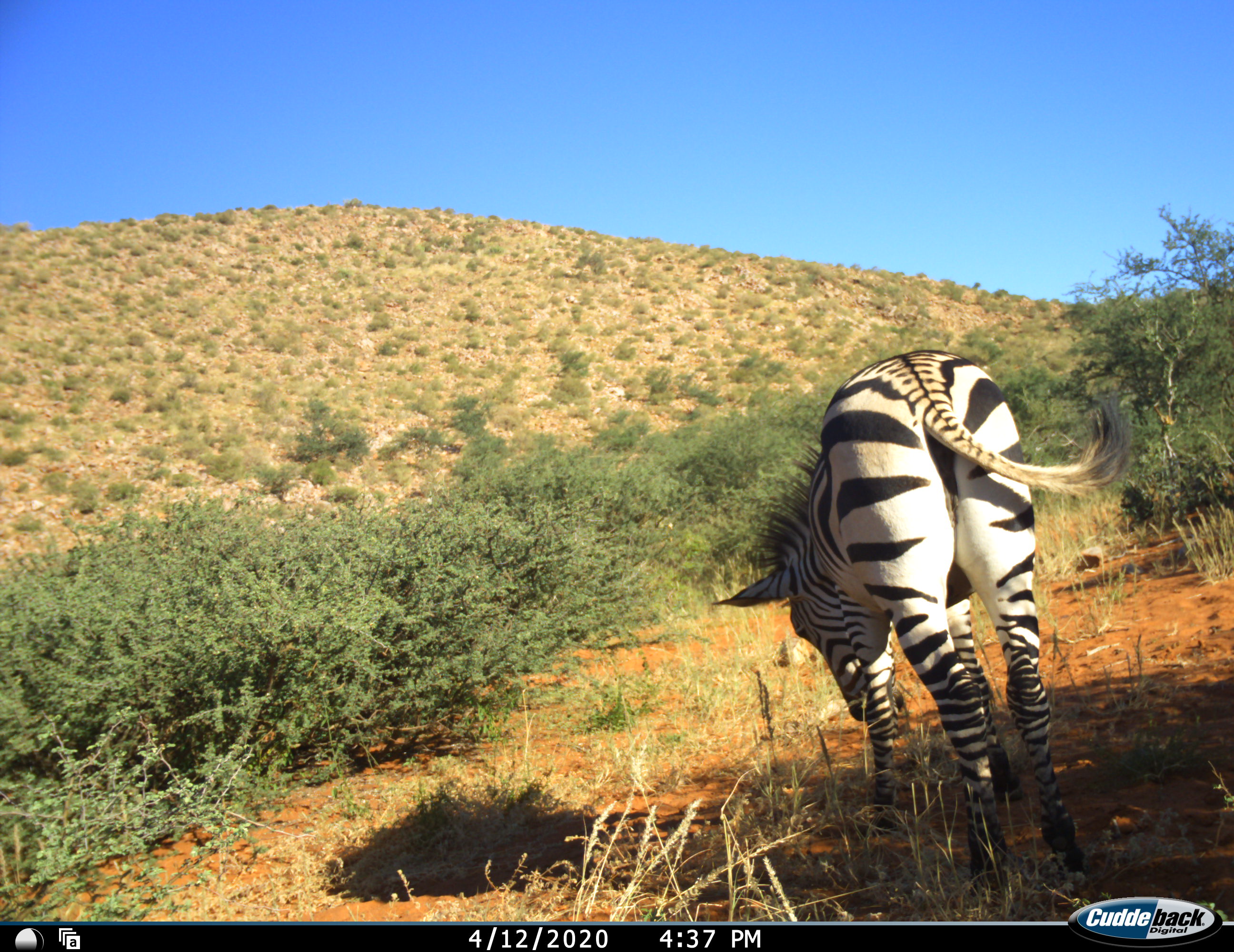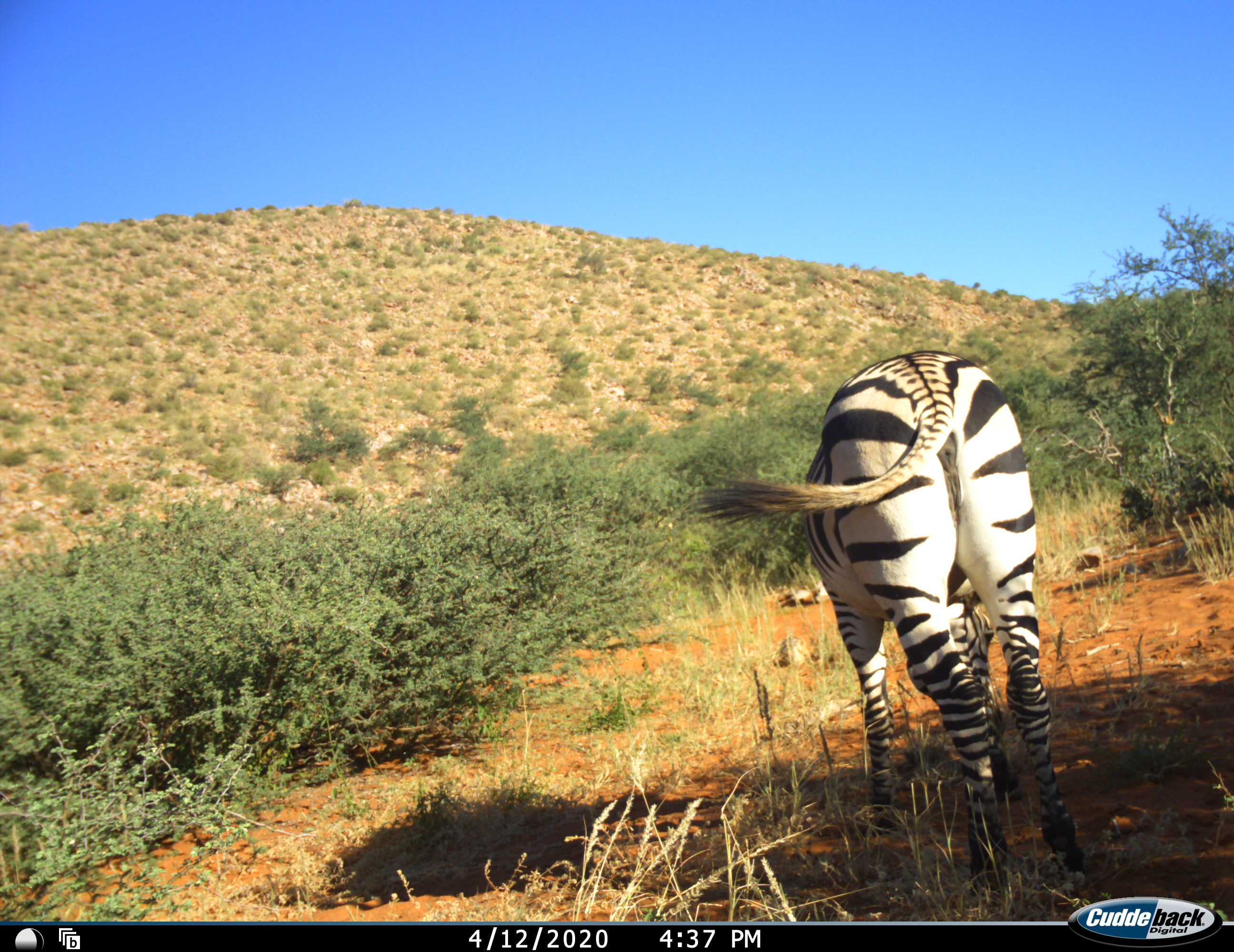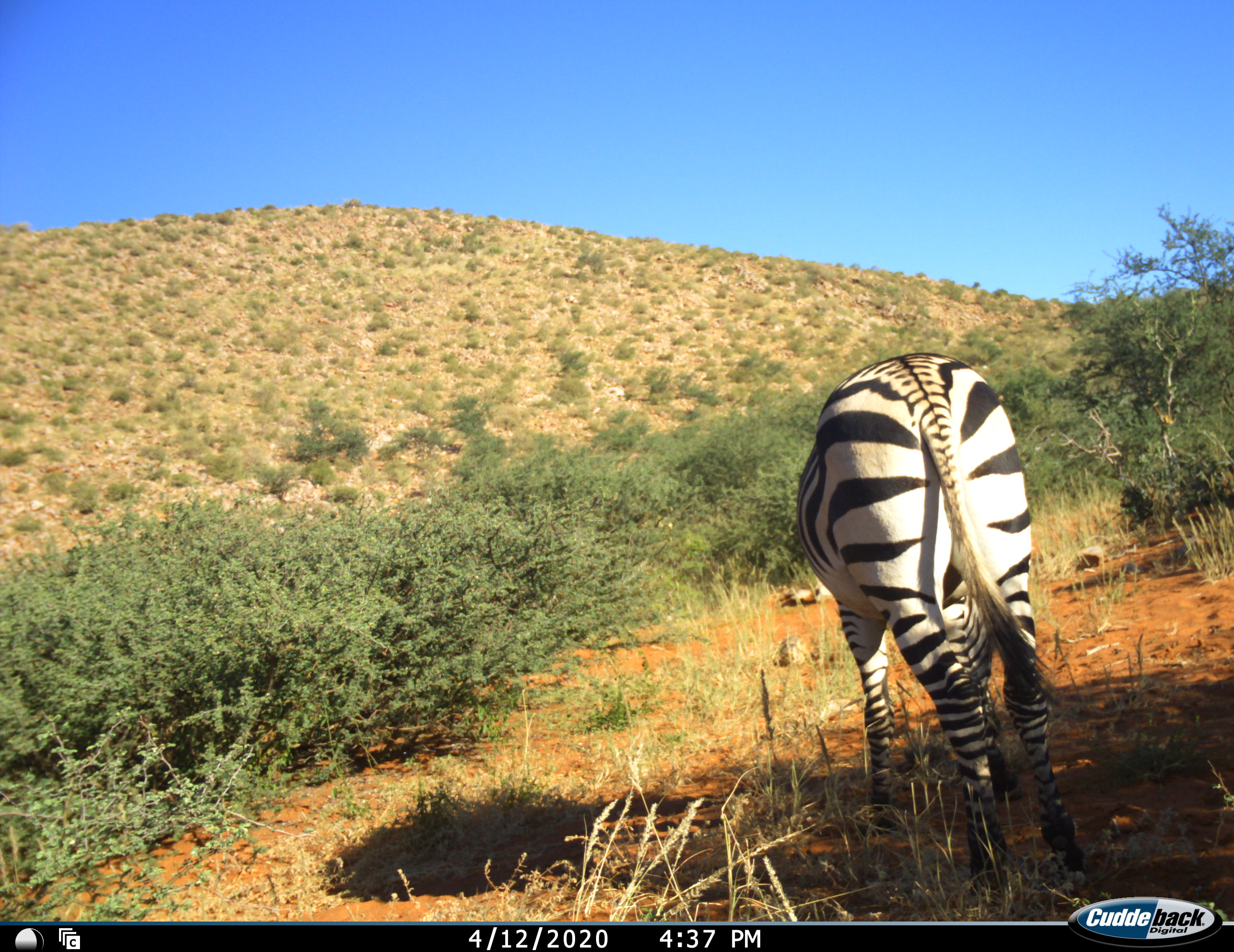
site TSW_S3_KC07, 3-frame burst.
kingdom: Animalia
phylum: Chordata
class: Mammalia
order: Perissodactyla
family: Equidae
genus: Equus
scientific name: Equus zebra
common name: mountain zebra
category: zebramountain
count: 1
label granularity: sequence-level